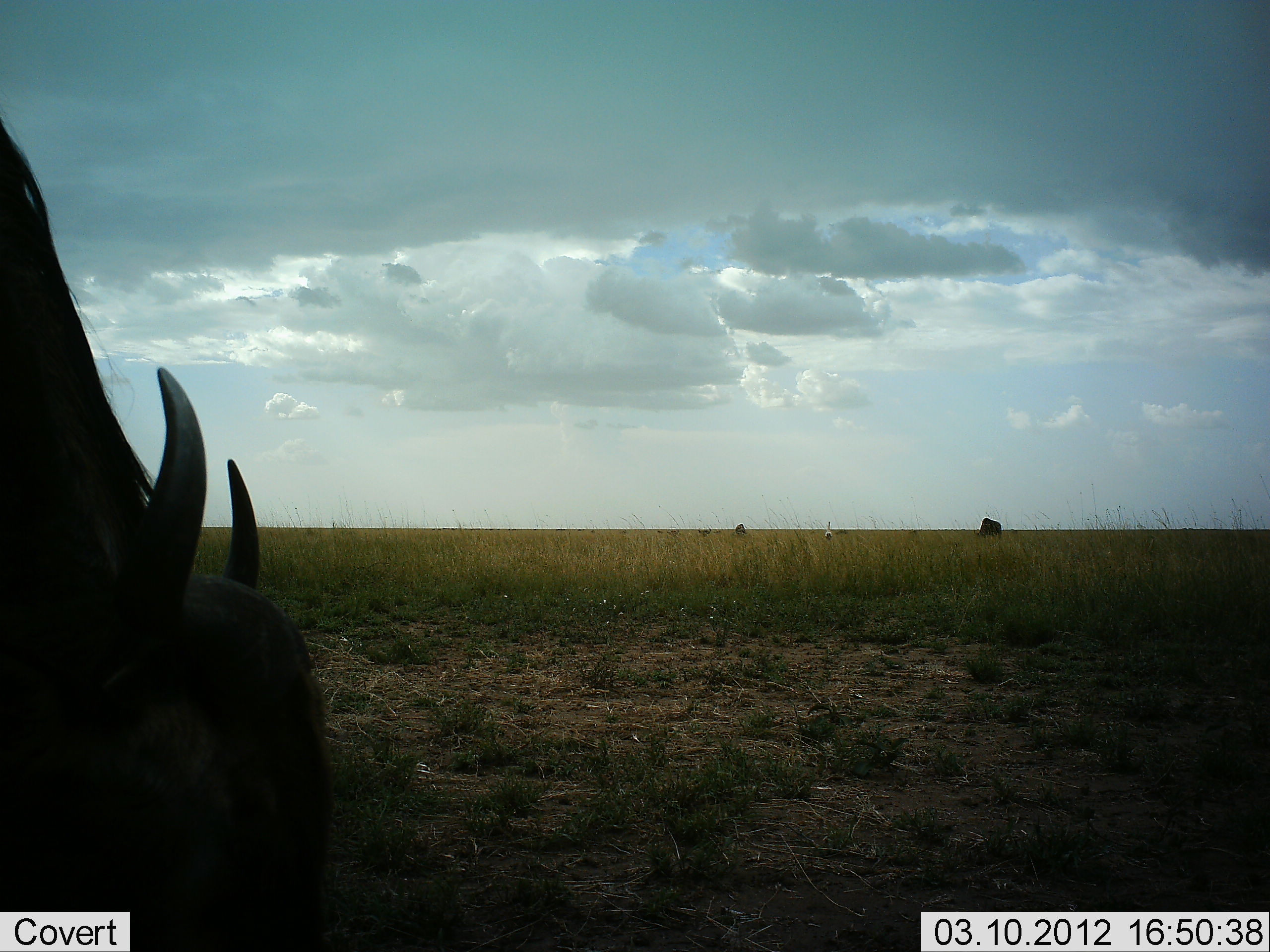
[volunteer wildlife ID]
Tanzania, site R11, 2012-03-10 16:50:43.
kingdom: Animalia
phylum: Chordata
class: Mammalia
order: Artiodactyla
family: Bovidae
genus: Connochaetes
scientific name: Connochaetes taurinus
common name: blue wildebeest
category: wildebeest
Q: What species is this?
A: Wildebeest (blue wildebeest) (Connochaetes taurinus).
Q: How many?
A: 2.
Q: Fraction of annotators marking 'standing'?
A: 19%.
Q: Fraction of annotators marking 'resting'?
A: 0%.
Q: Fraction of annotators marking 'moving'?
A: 0%.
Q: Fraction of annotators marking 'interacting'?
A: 0%.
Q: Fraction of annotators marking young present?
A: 0%.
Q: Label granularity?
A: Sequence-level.